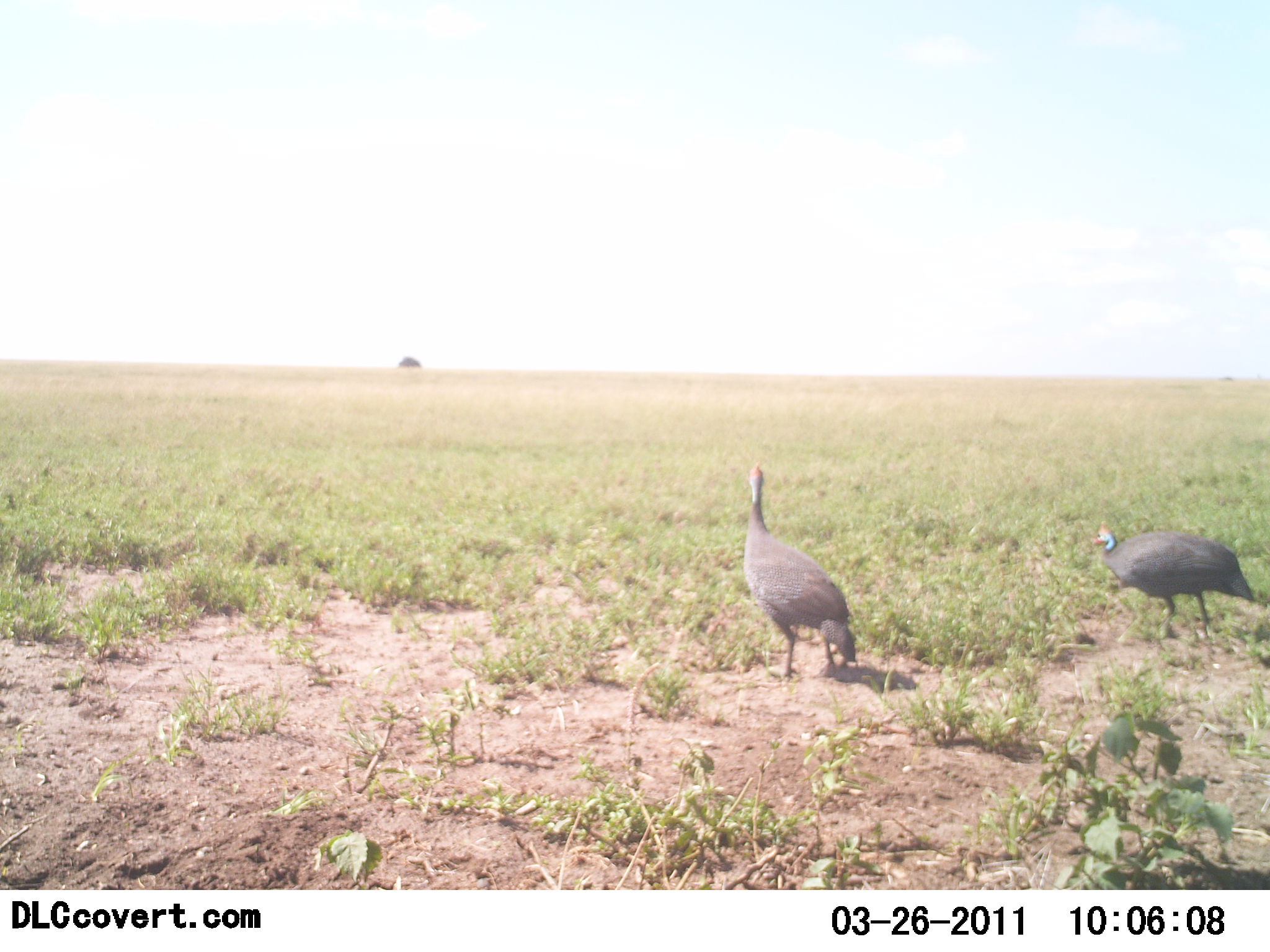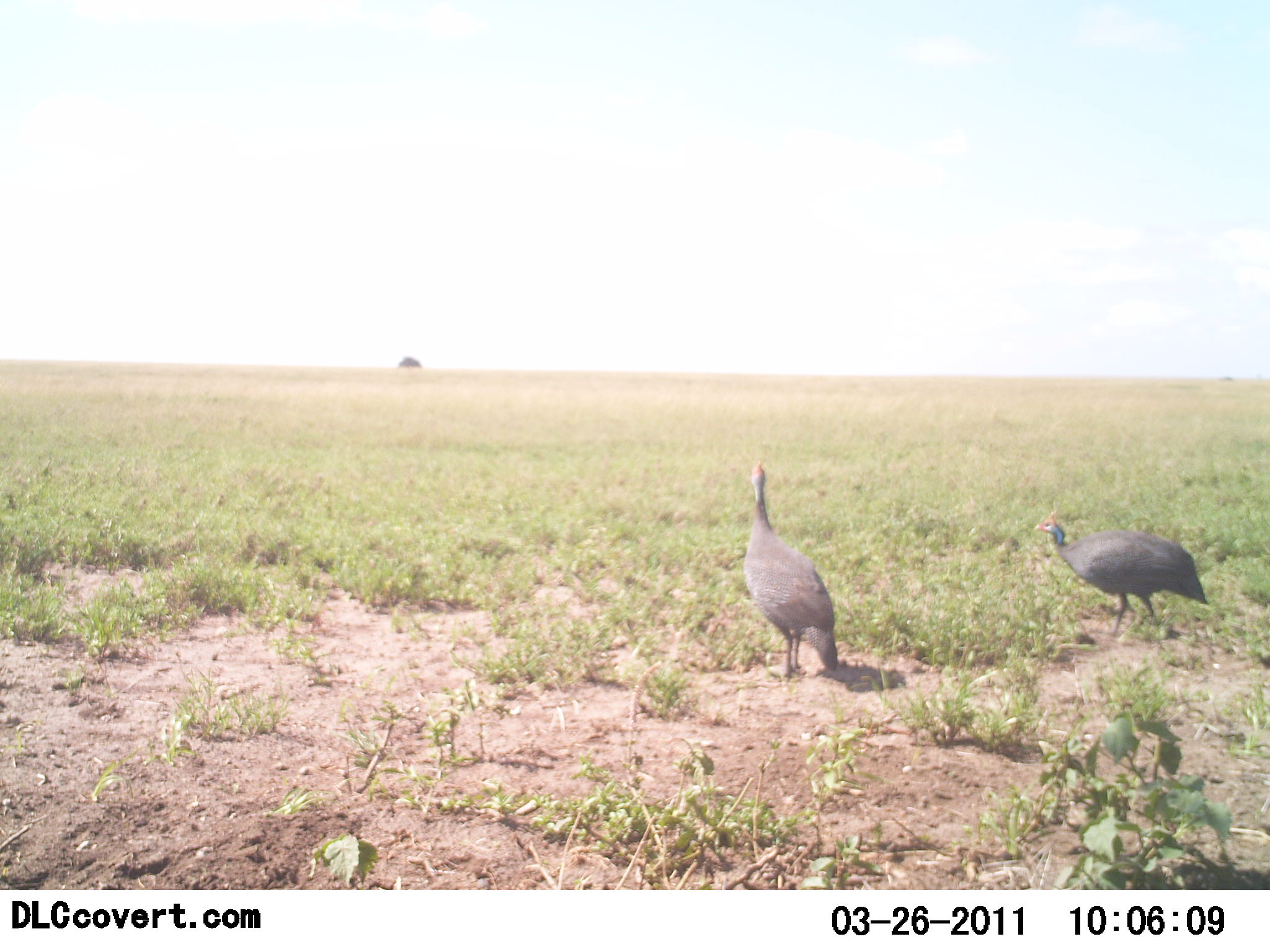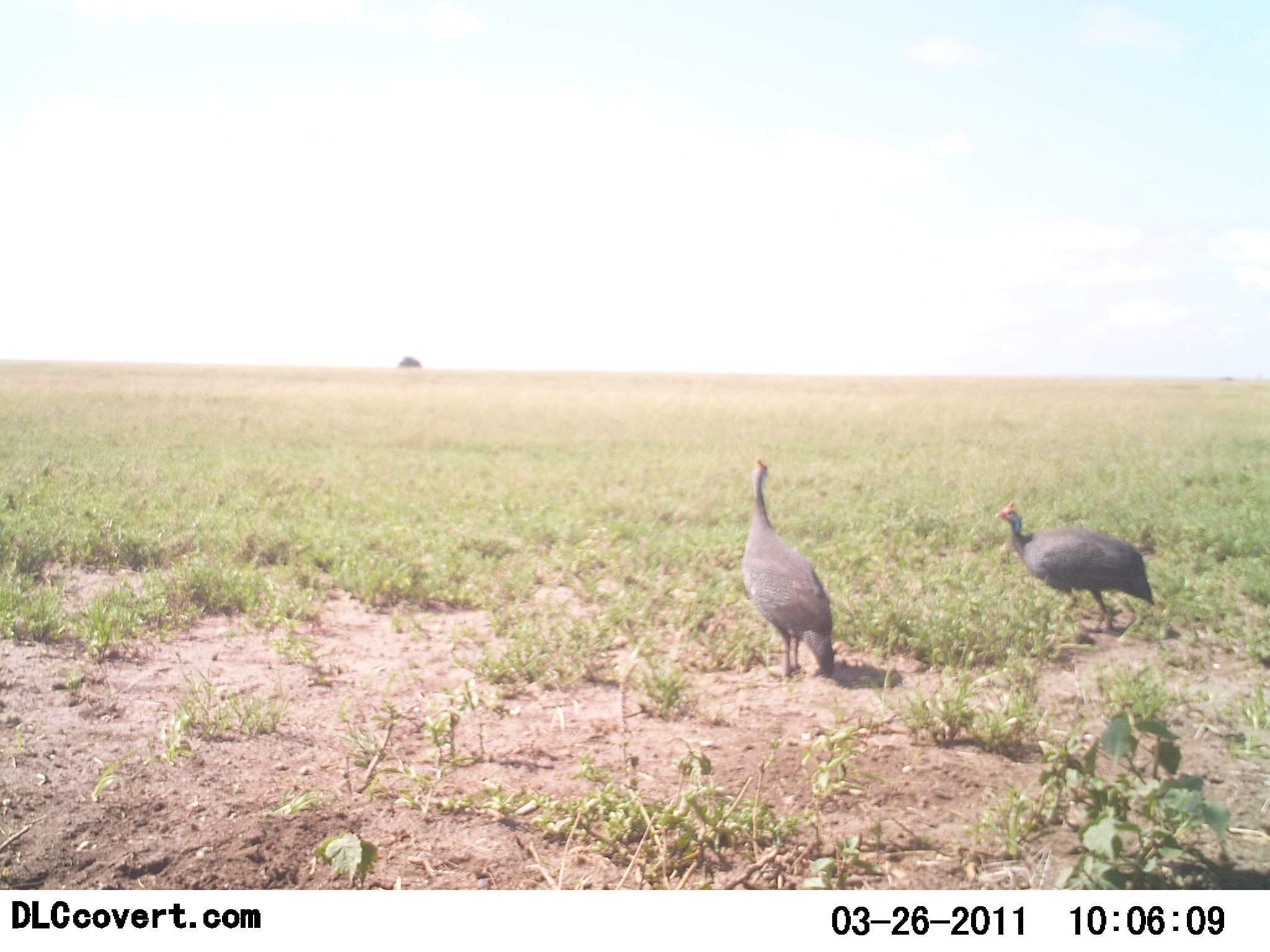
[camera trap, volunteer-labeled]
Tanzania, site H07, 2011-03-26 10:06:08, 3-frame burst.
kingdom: Animalia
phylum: Chordata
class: Aves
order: Galliformes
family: Numididae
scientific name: Numididae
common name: guinea fowl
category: guineafowl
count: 2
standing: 45%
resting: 0%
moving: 73%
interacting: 0%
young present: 0%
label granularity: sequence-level